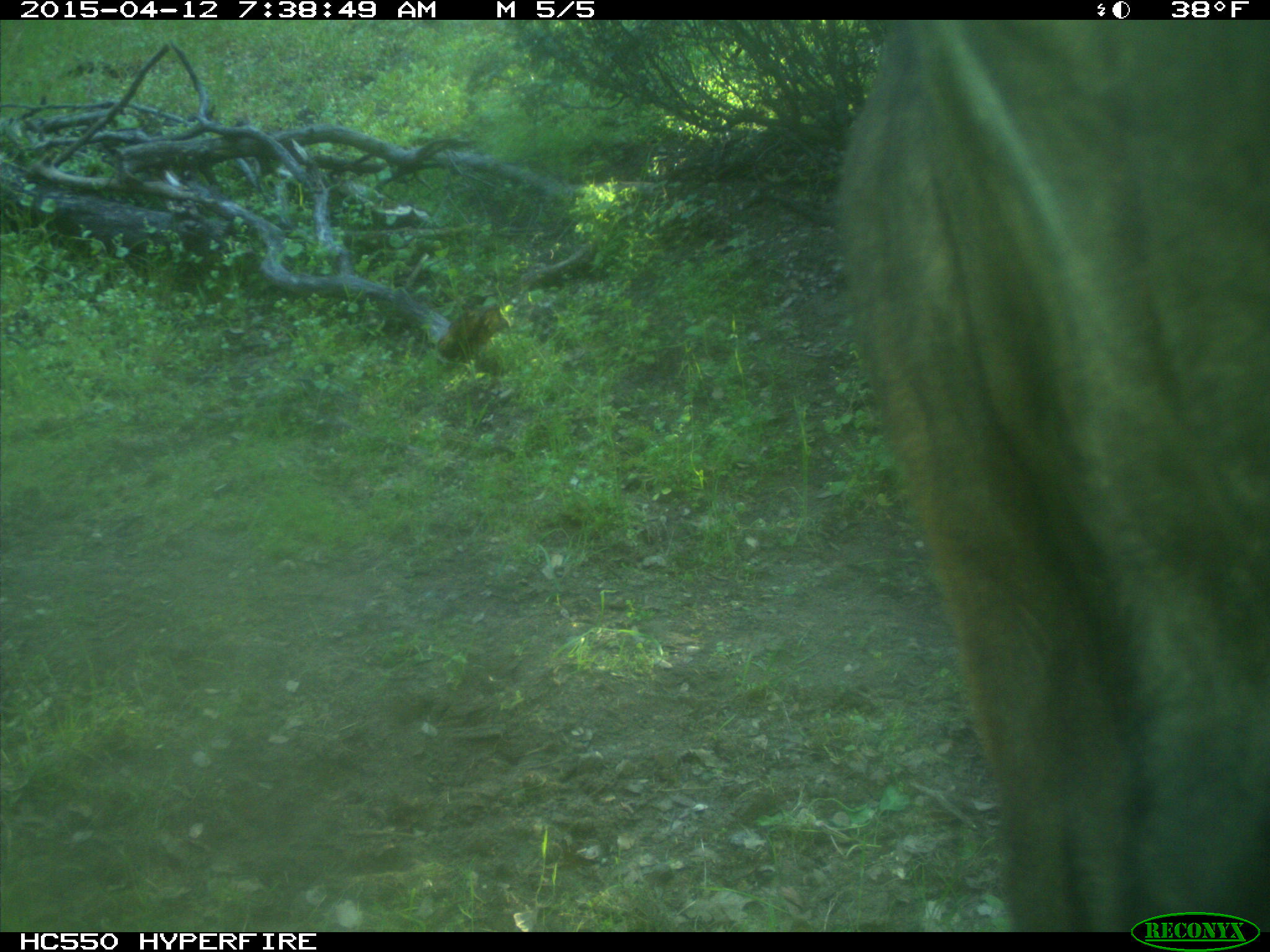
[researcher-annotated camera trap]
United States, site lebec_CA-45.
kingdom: Animalia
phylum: Chordata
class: Mammalia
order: Artiodactyla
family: Bovidae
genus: Bos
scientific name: Bos taurus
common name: domestic cow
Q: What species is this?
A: Bos taurus (domestic cow).